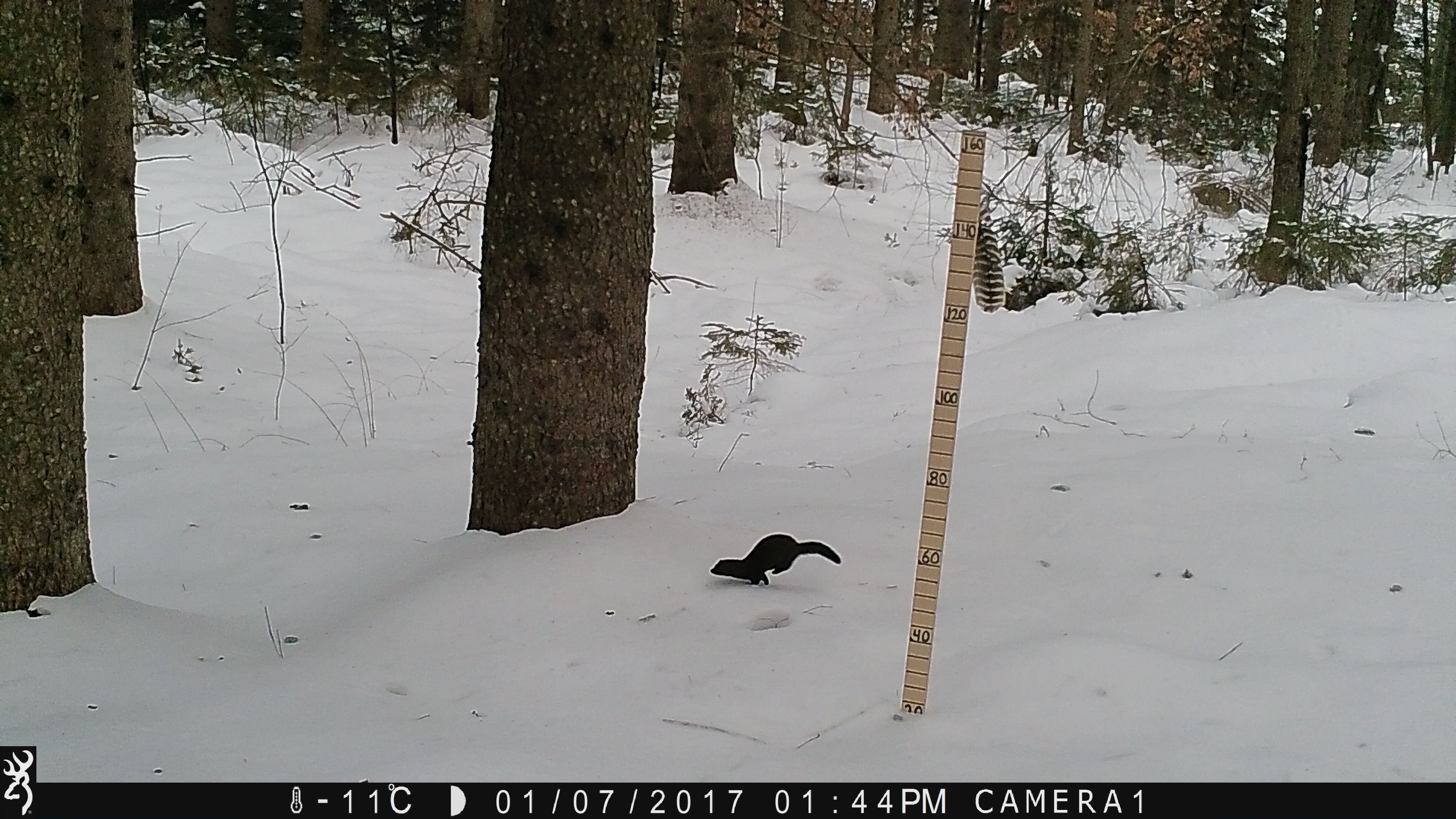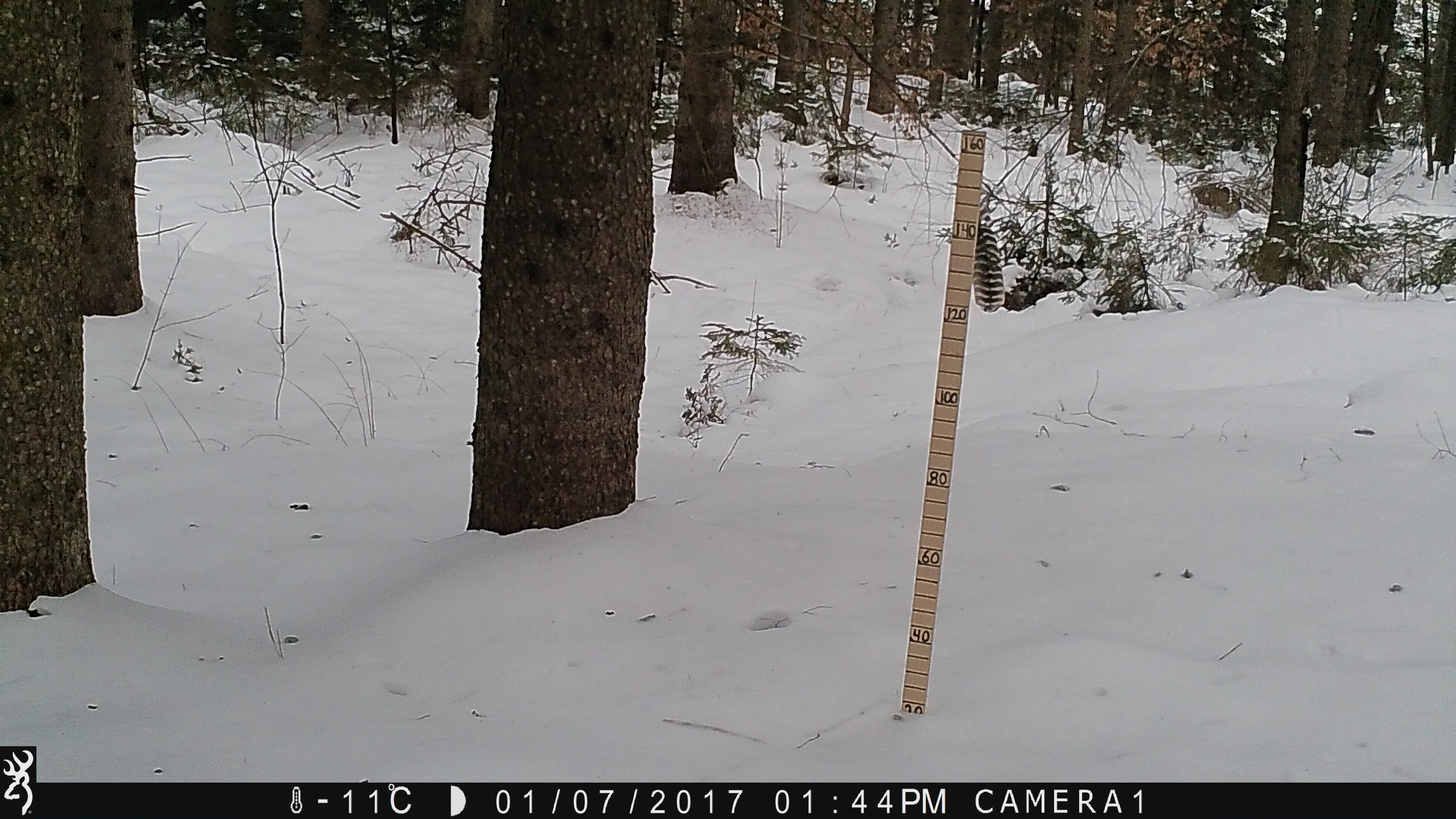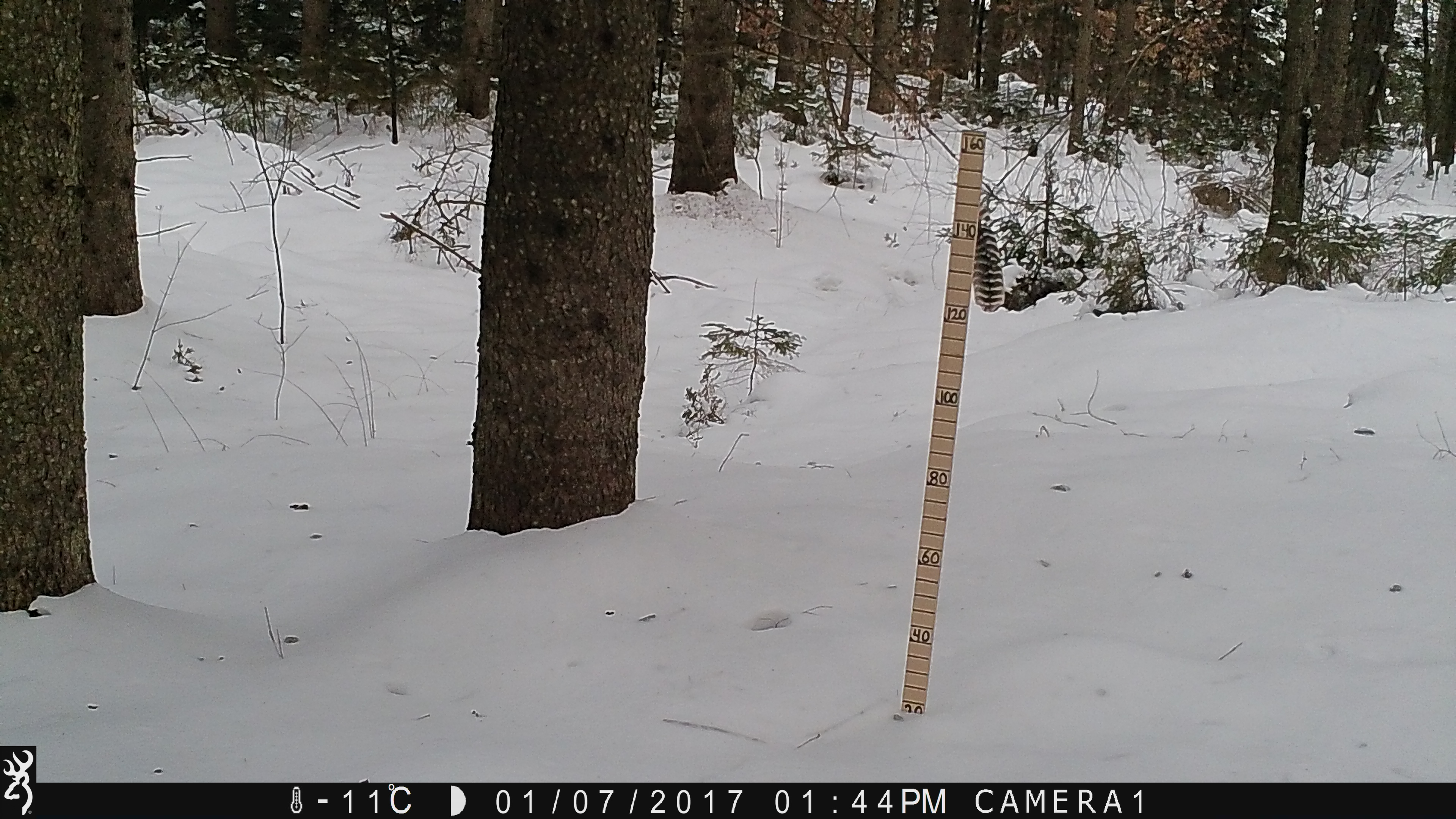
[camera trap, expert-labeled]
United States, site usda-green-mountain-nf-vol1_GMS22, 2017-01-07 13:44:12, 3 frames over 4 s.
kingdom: Animalia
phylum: Chordata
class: Mammalia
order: Carnivora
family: Mustelidae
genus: Neogale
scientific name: Neogale vison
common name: american mink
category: mink